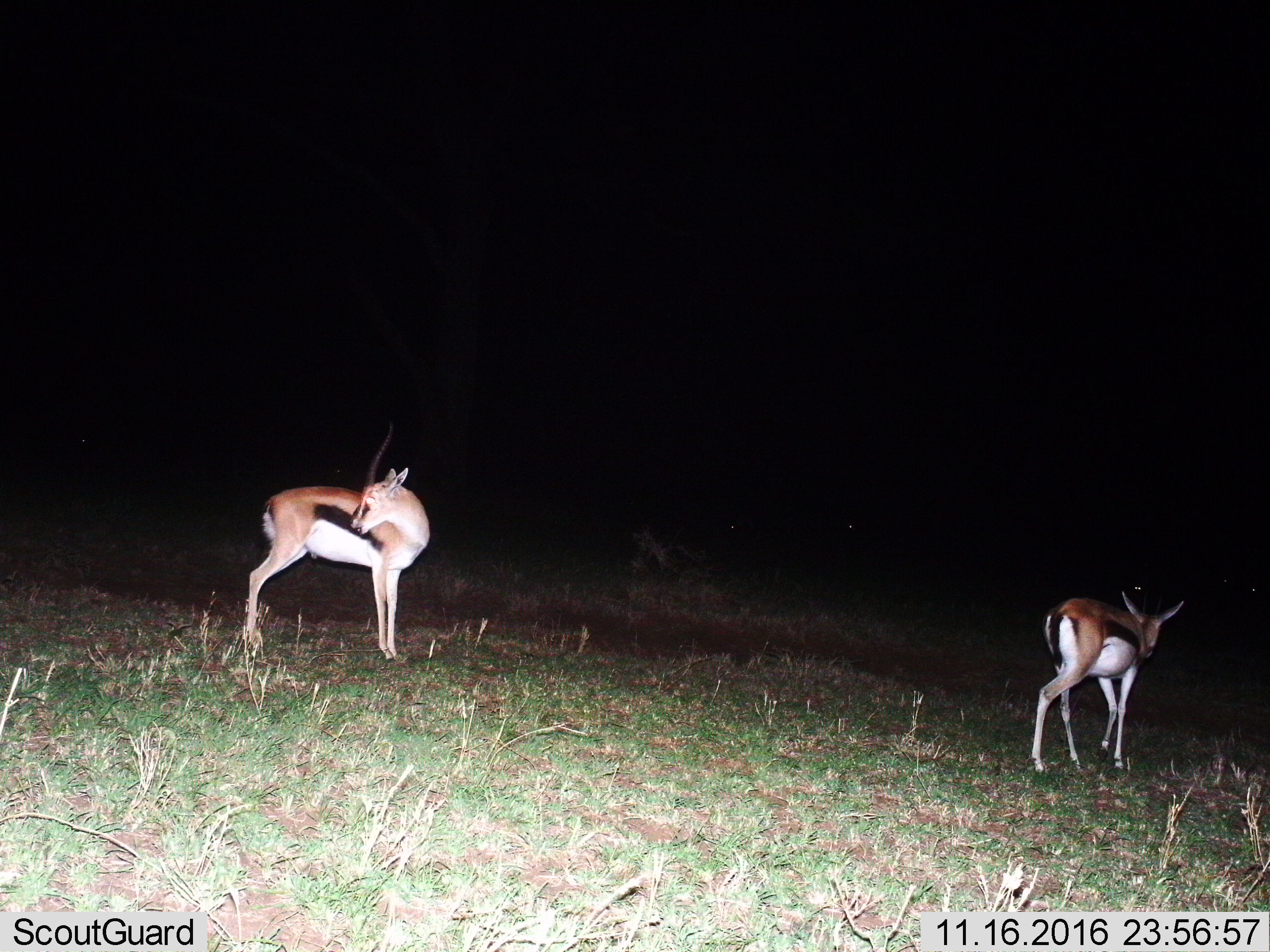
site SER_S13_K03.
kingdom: Animalia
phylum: Chordata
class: Mammalia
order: Artiodactyla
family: Bovidae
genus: Eudorcas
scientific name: Eudorcas thomsonii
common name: thomson's gazelle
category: gazellethomsons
Gazellethomsons (thomson's gazelle) (Eudorcas thomsonii), count 2. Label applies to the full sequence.